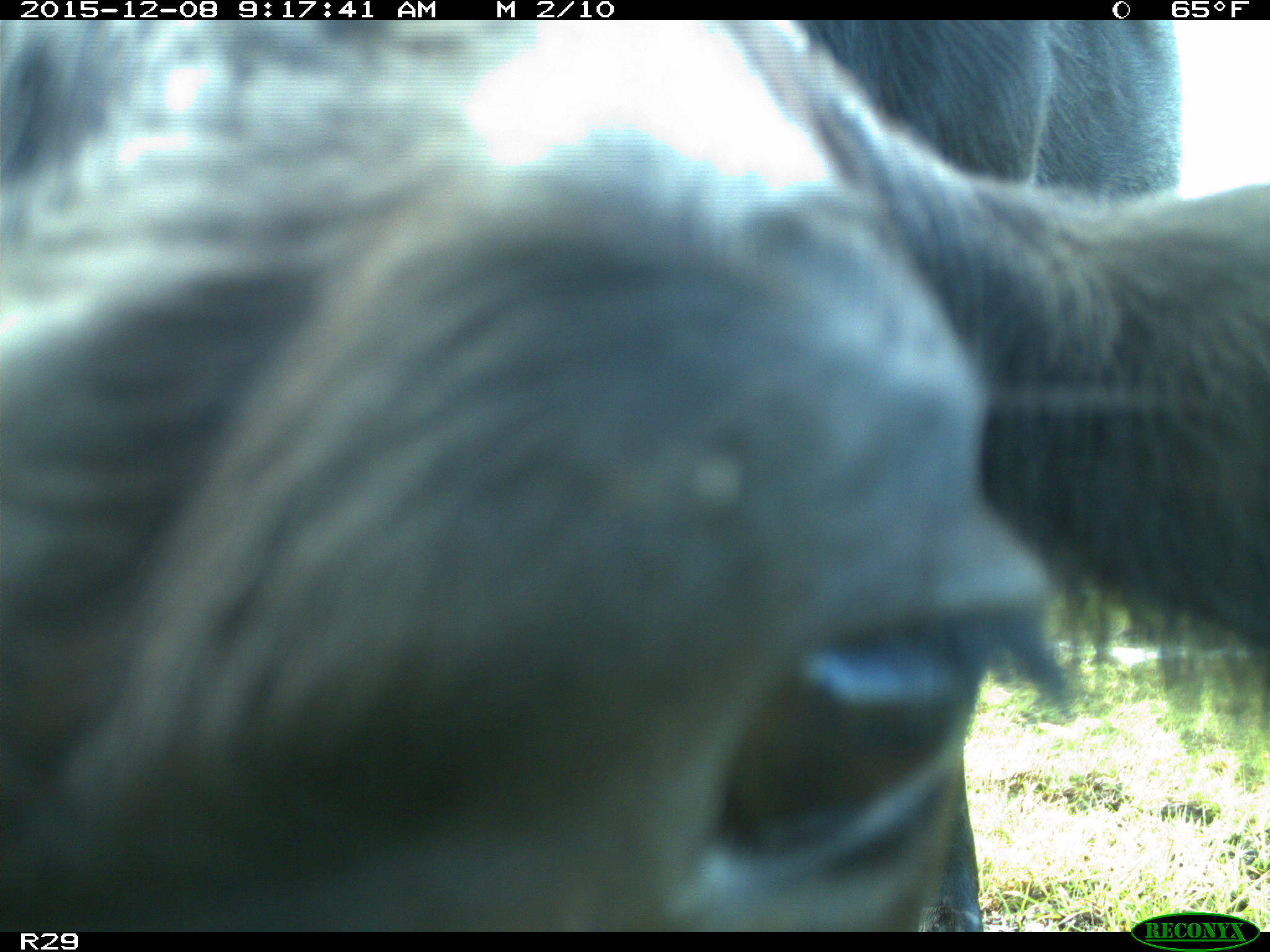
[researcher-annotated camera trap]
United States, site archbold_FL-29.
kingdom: Animalia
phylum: Chordata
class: Mammalia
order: Artiodactyla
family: Bovidae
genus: Bos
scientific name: Bos taurus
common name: domestic cow